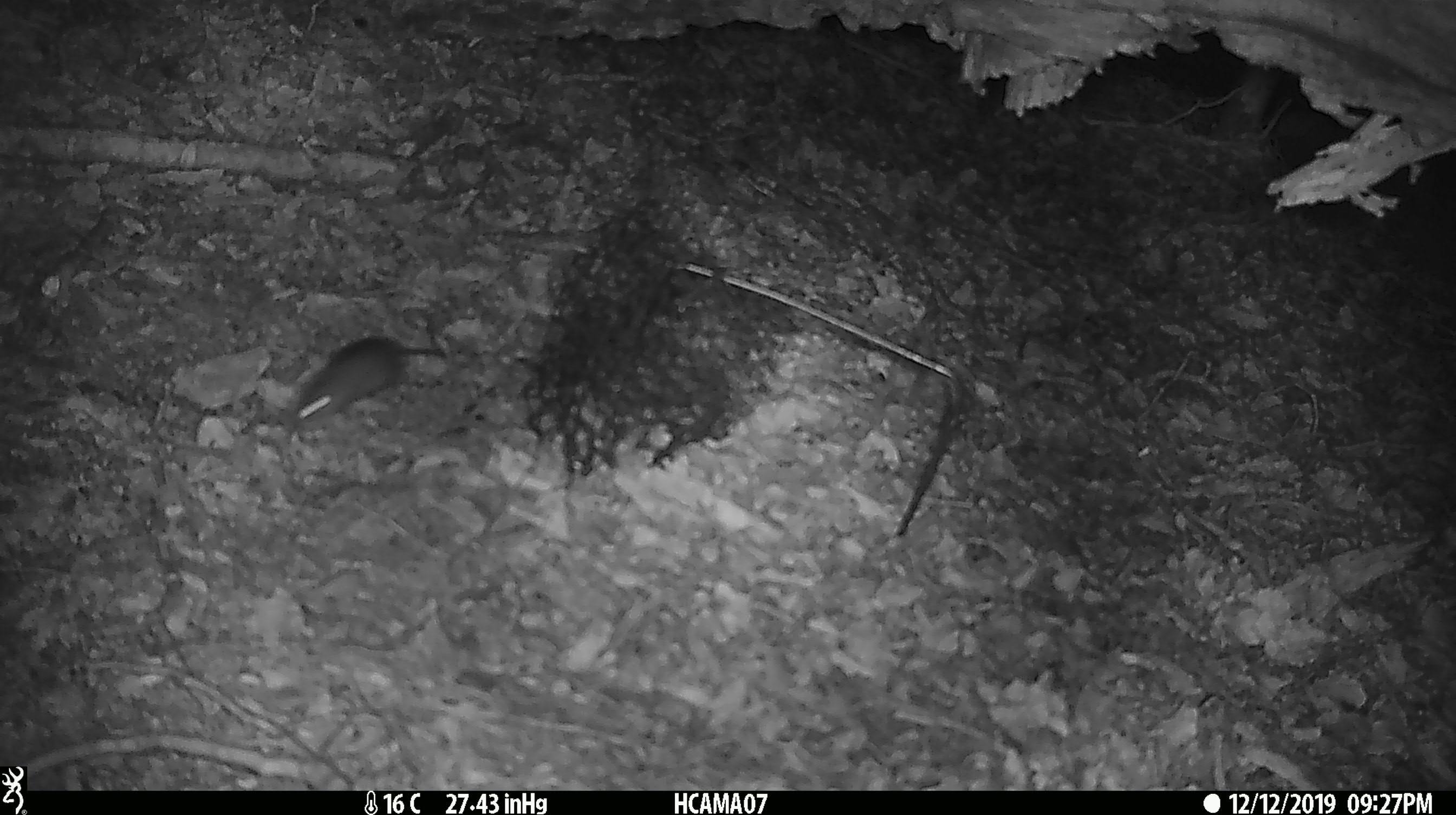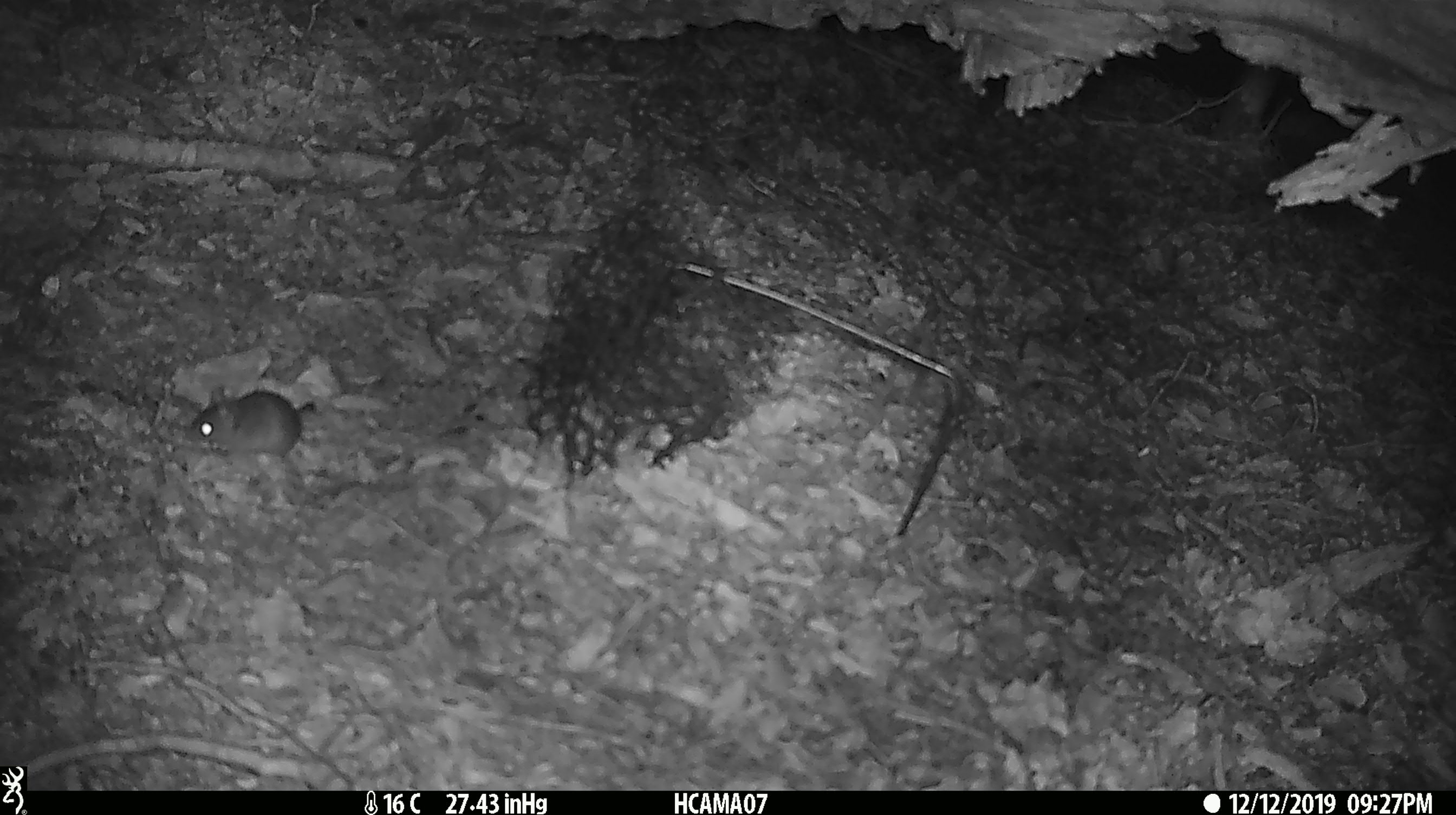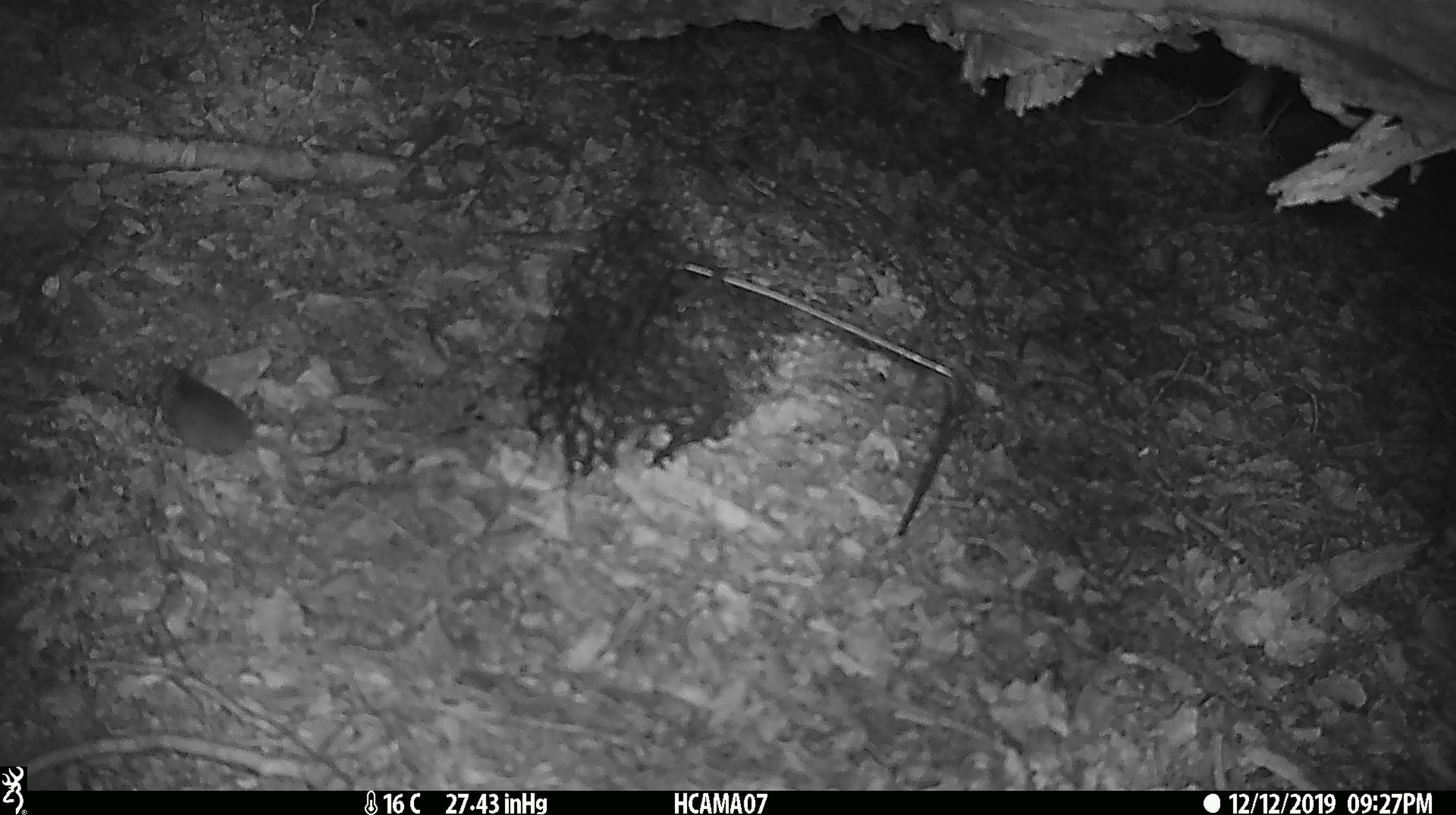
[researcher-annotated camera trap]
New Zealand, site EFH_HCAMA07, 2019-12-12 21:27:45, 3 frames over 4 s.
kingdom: Animalia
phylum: Chordata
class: Mammalia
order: Rodentia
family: Muridae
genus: Mus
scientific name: Mus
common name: mouse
Mouse (Mus).